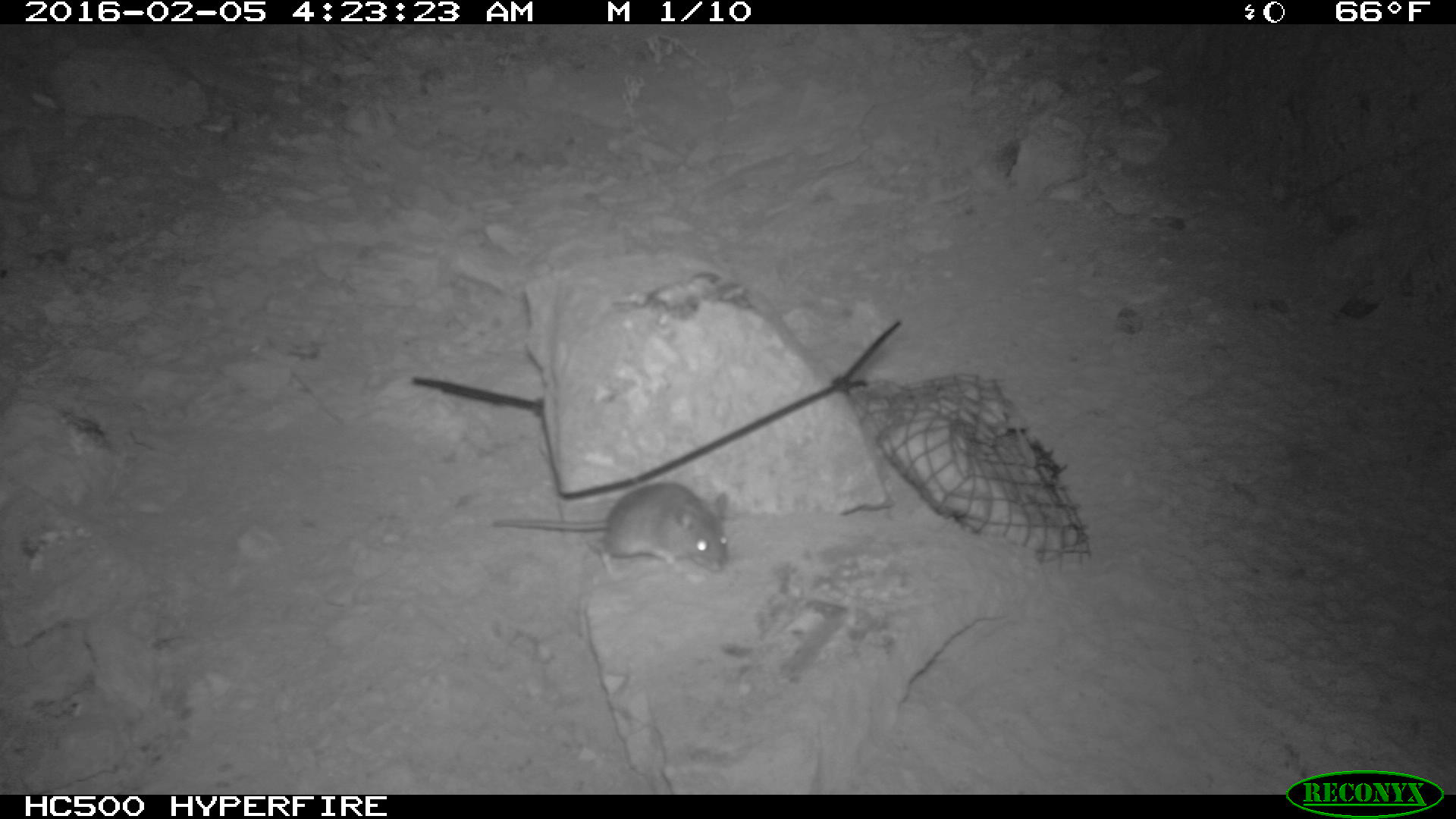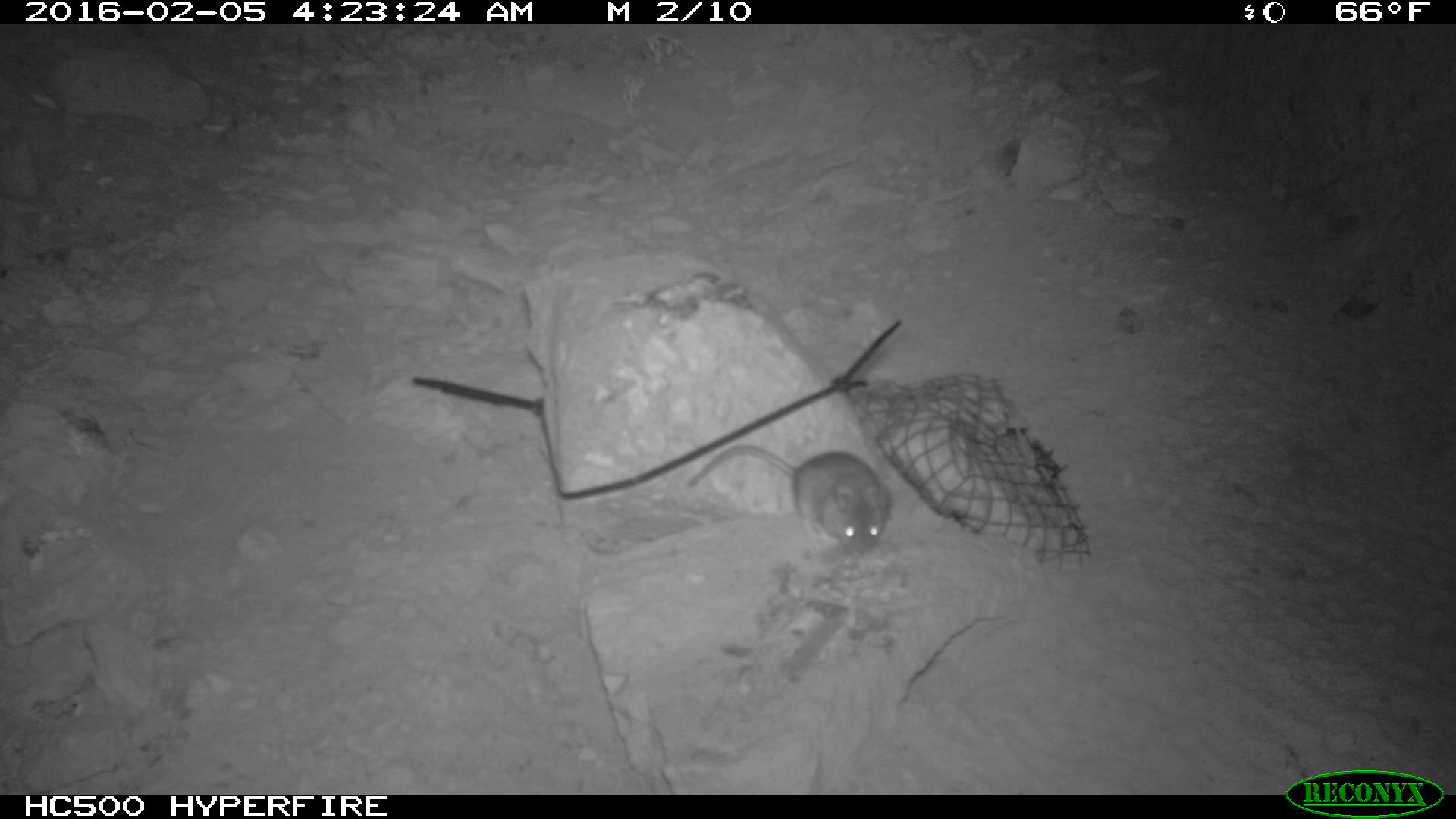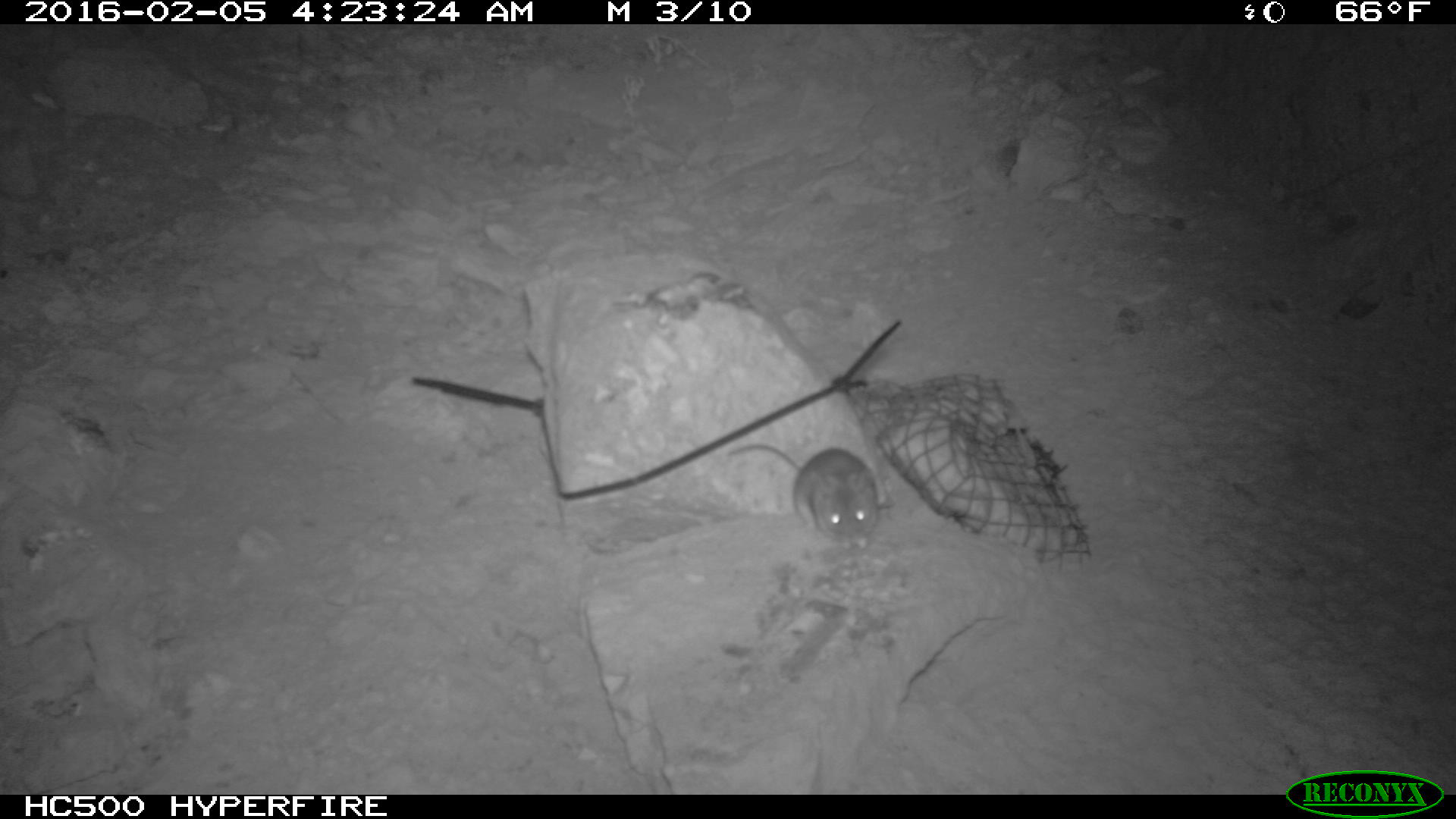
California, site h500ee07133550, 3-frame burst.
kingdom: Animalia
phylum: Chordata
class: Mammalia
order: Rodentia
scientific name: Rodentia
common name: rodent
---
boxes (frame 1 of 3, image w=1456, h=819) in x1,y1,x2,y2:
rodent: 491,480,730,582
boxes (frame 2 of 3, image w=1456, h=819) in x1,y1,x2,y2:
rodent: 686,444,893,552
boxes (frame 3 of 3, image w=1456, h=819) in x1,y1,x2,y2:
rodent: 724,442,880,551